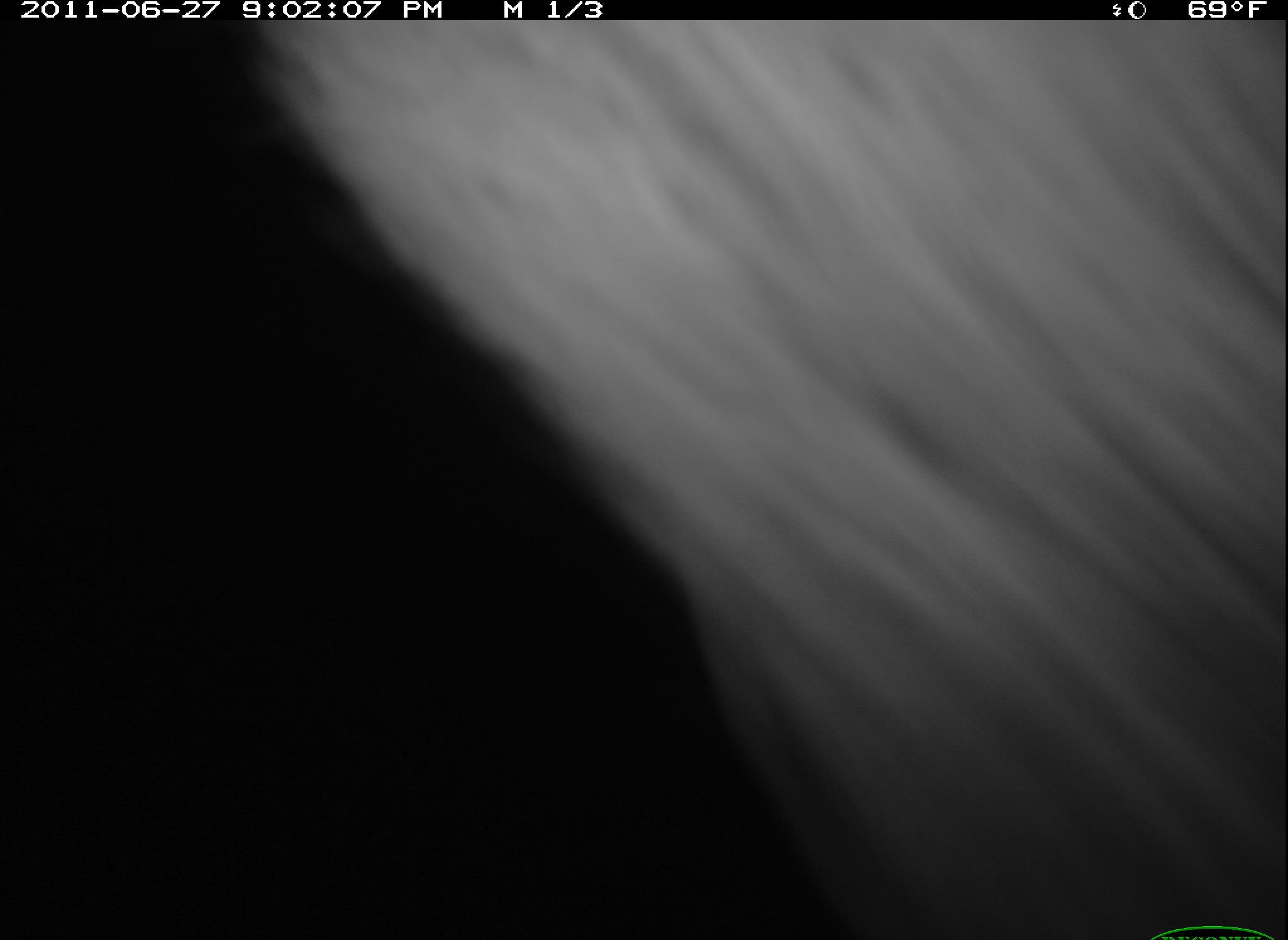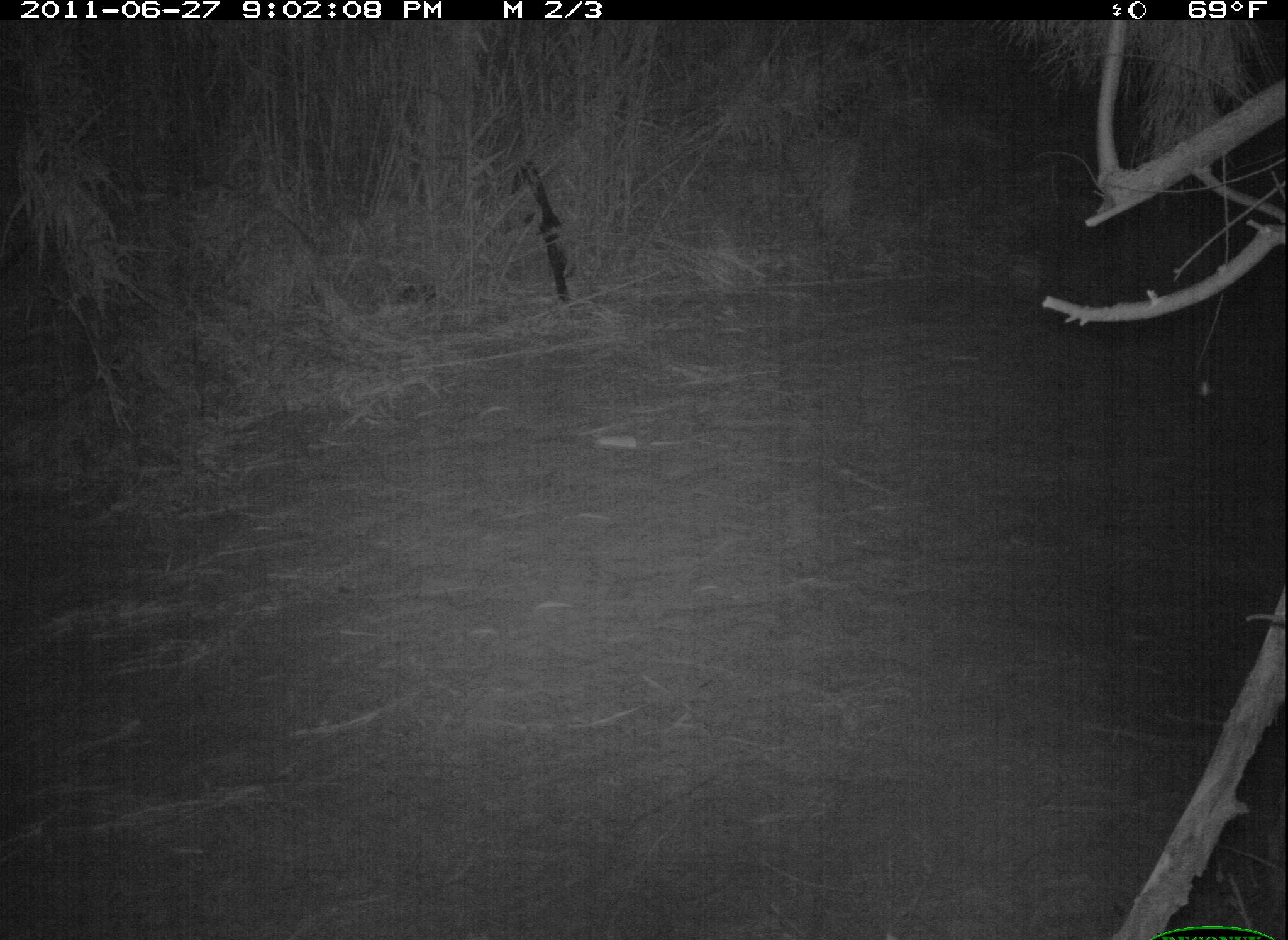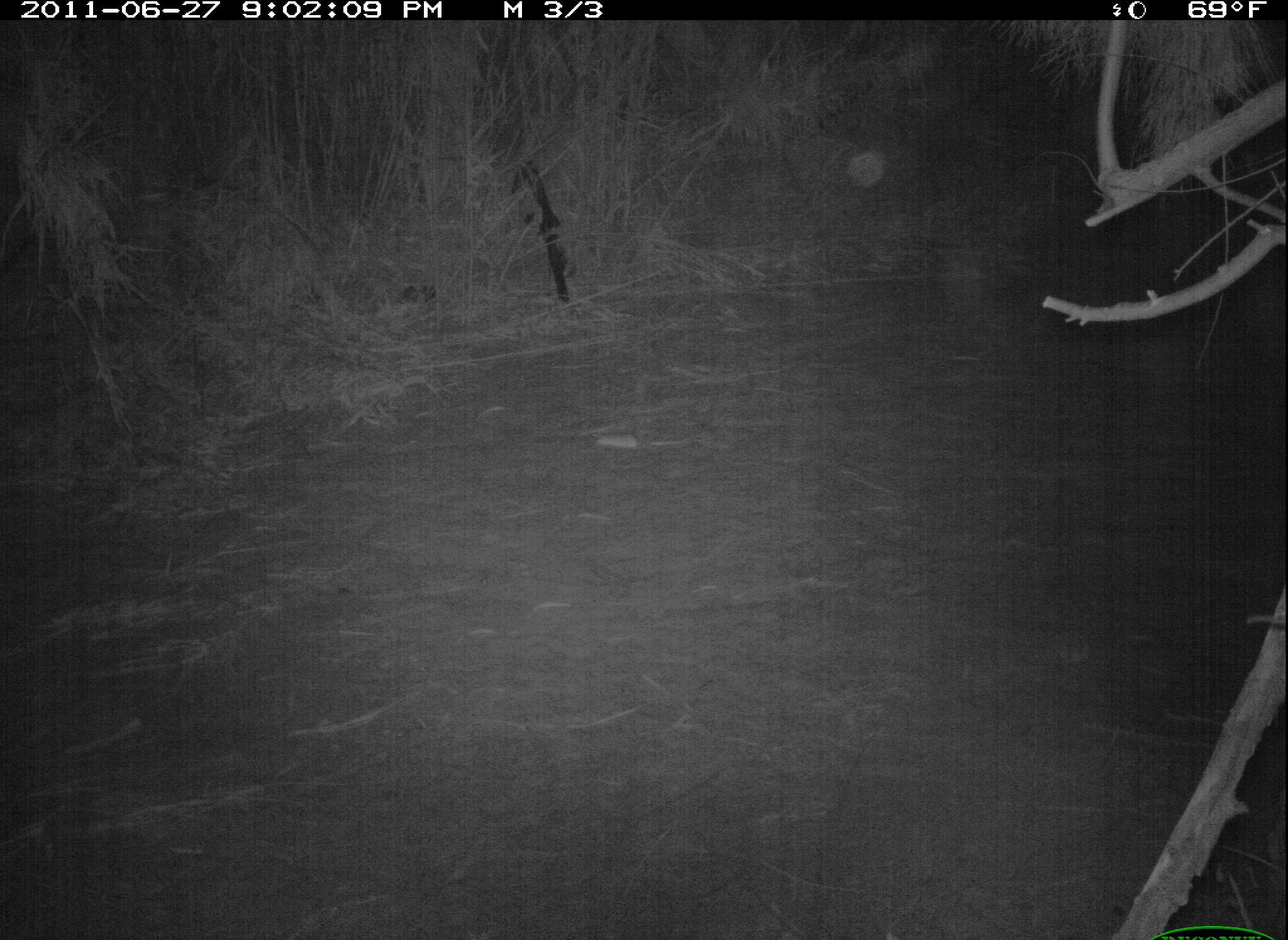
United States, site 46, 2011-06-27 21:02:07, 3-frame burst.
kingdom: Animalia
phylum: Chordata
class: Mammalia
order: Carnivora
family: Canidae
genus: Canis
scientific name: Canis latrans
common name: coyote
Coyote (Canis latrans).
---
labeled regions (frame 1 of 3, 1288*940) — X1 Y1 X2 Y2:
coyote: 248 11 1288 940